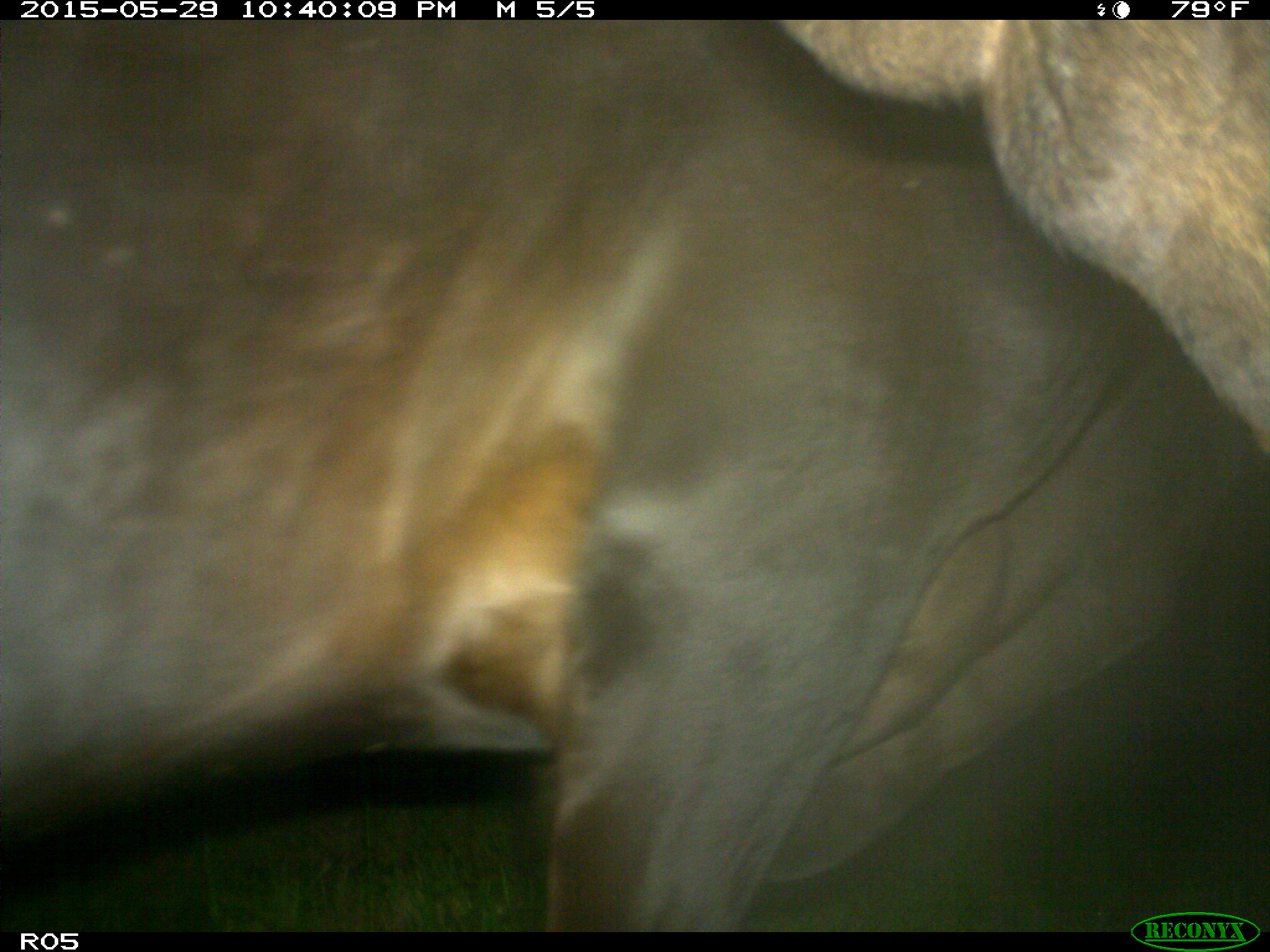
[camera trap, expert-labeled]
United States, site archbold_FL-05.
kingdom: Animalia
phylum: Chordata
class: Mammalia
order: Artiodactyla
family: Bovidae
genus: Bos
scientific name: Bos taurus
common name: domestic cow